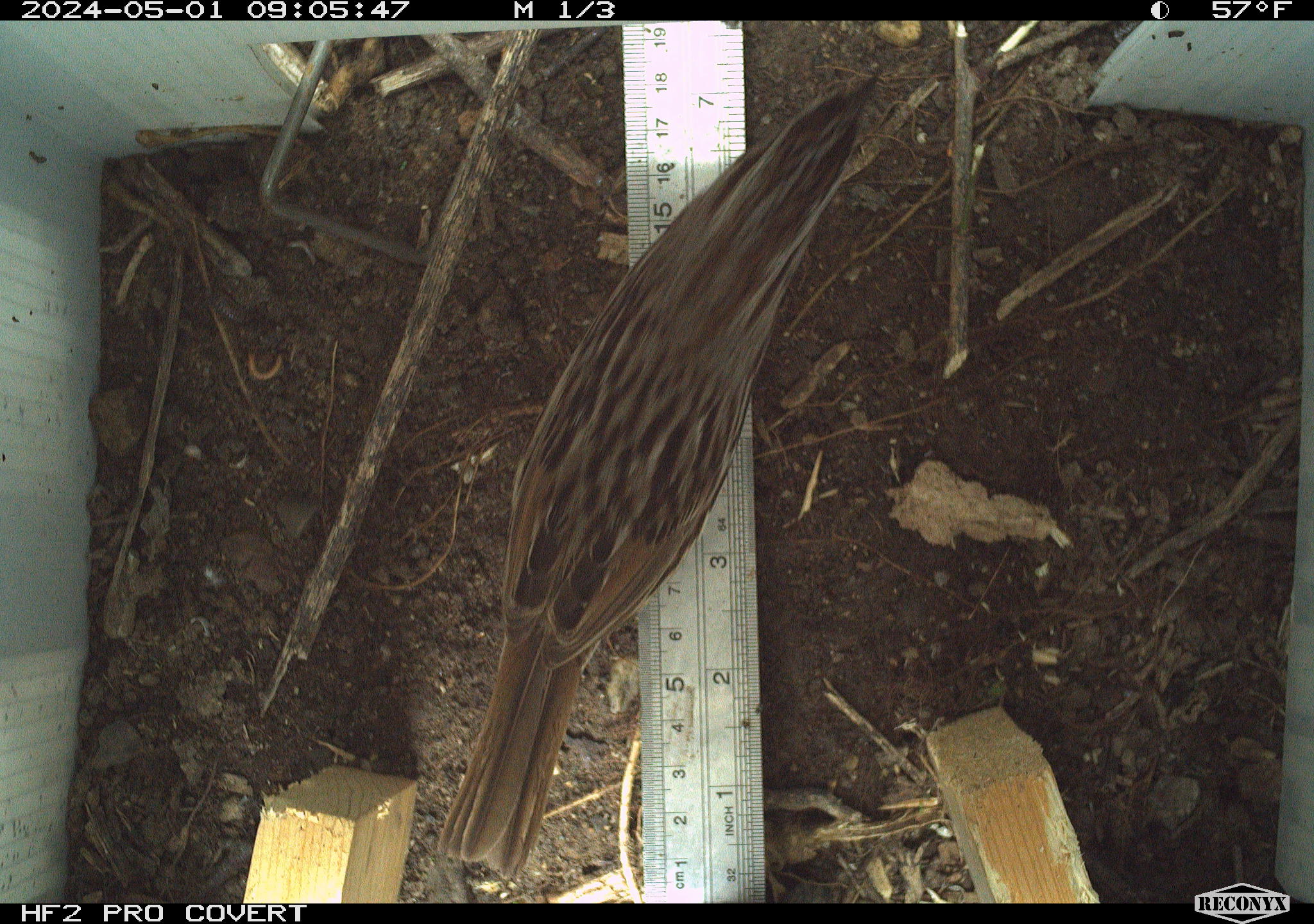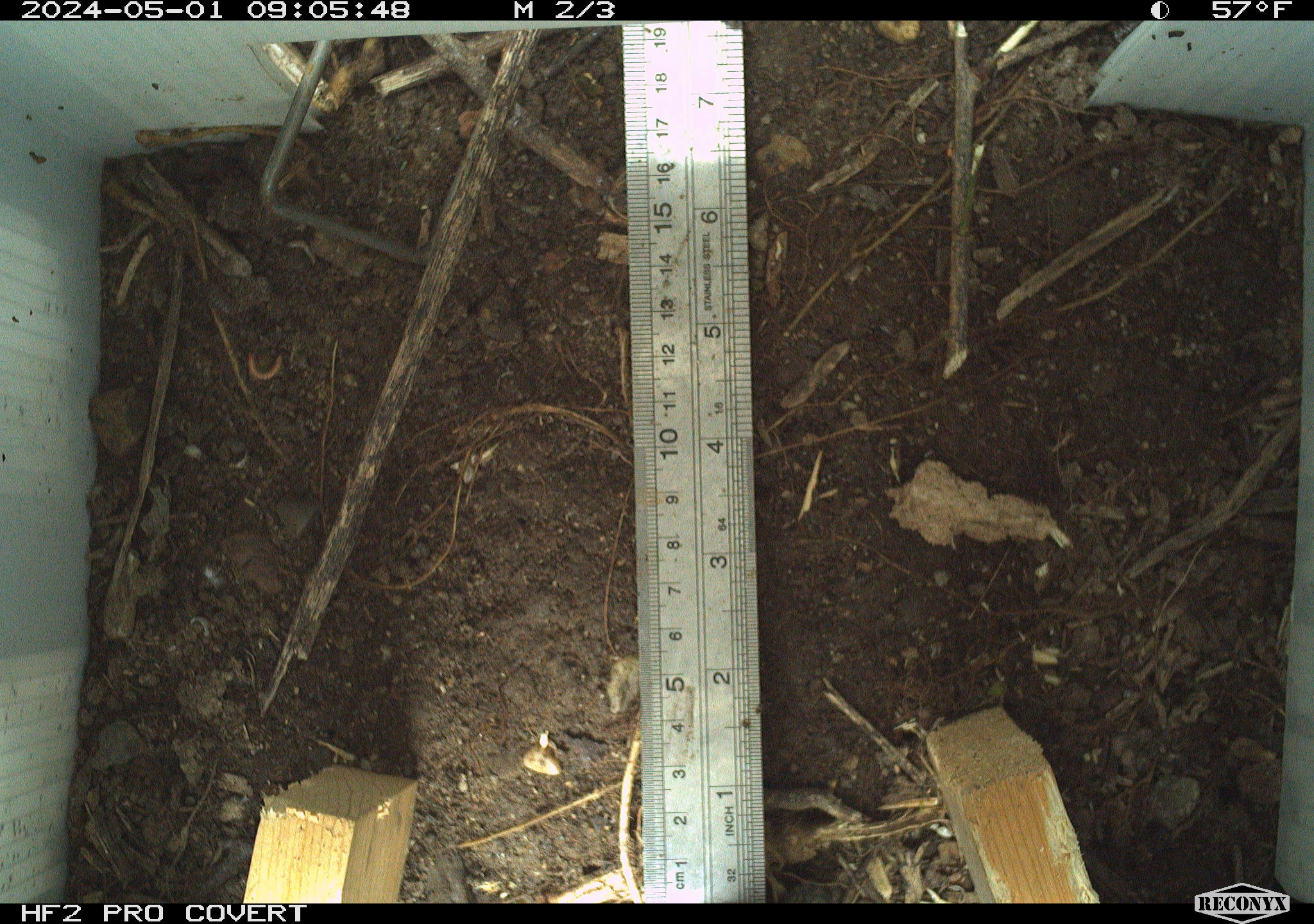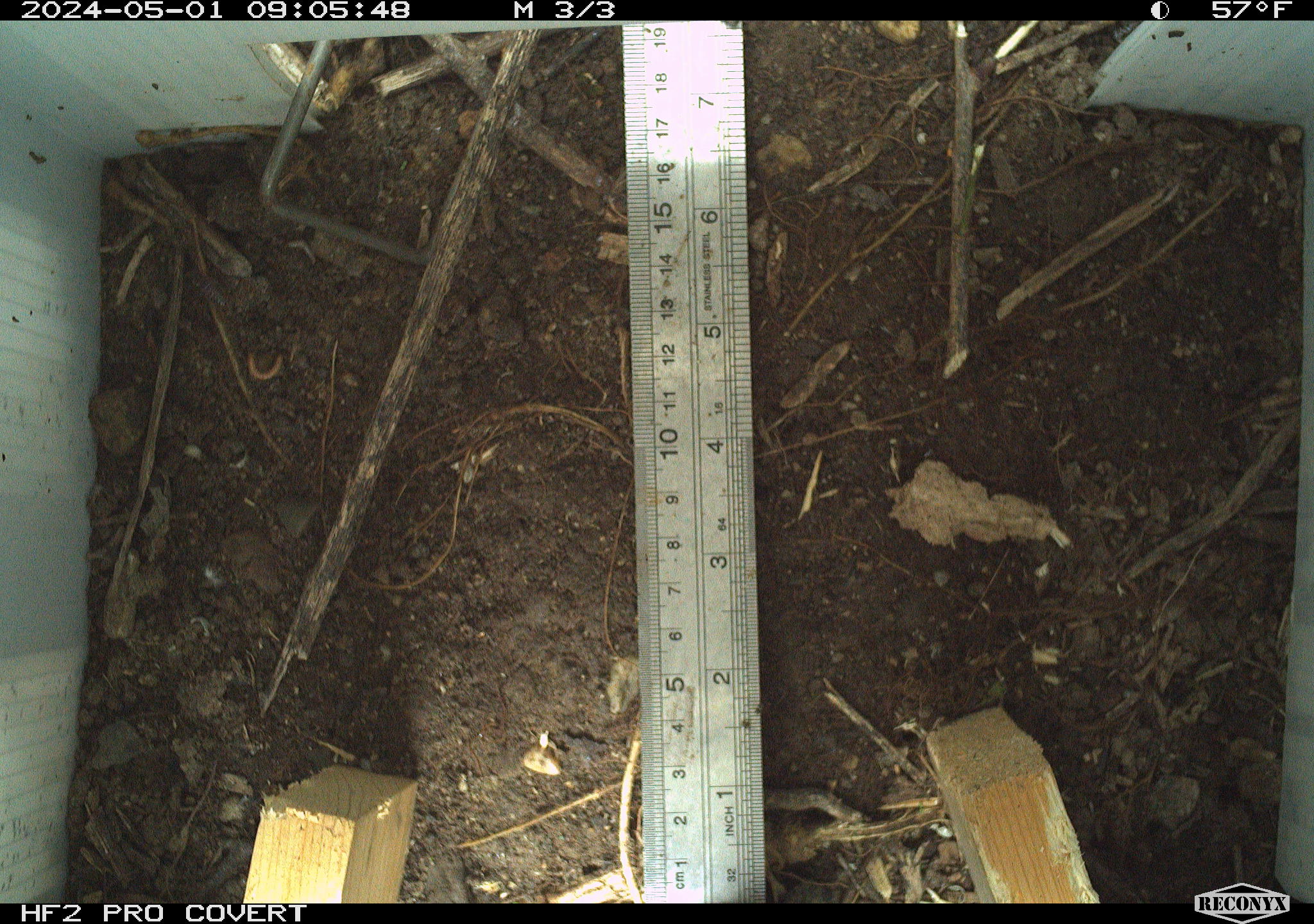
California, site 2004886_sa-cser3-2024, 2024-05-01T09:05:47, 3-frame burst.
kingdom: Animalia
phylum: Chordata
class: Aves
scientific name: Aves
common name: bird